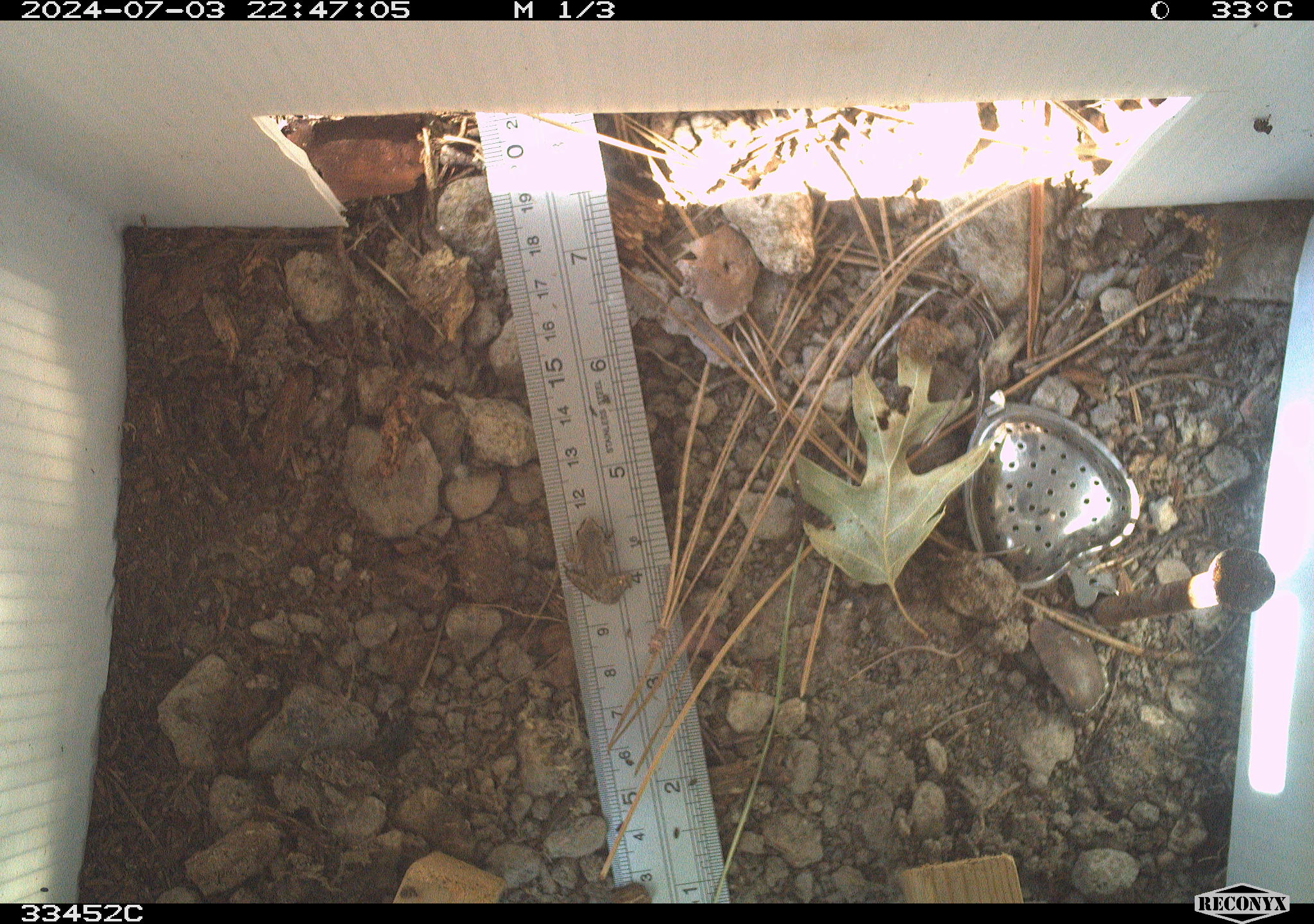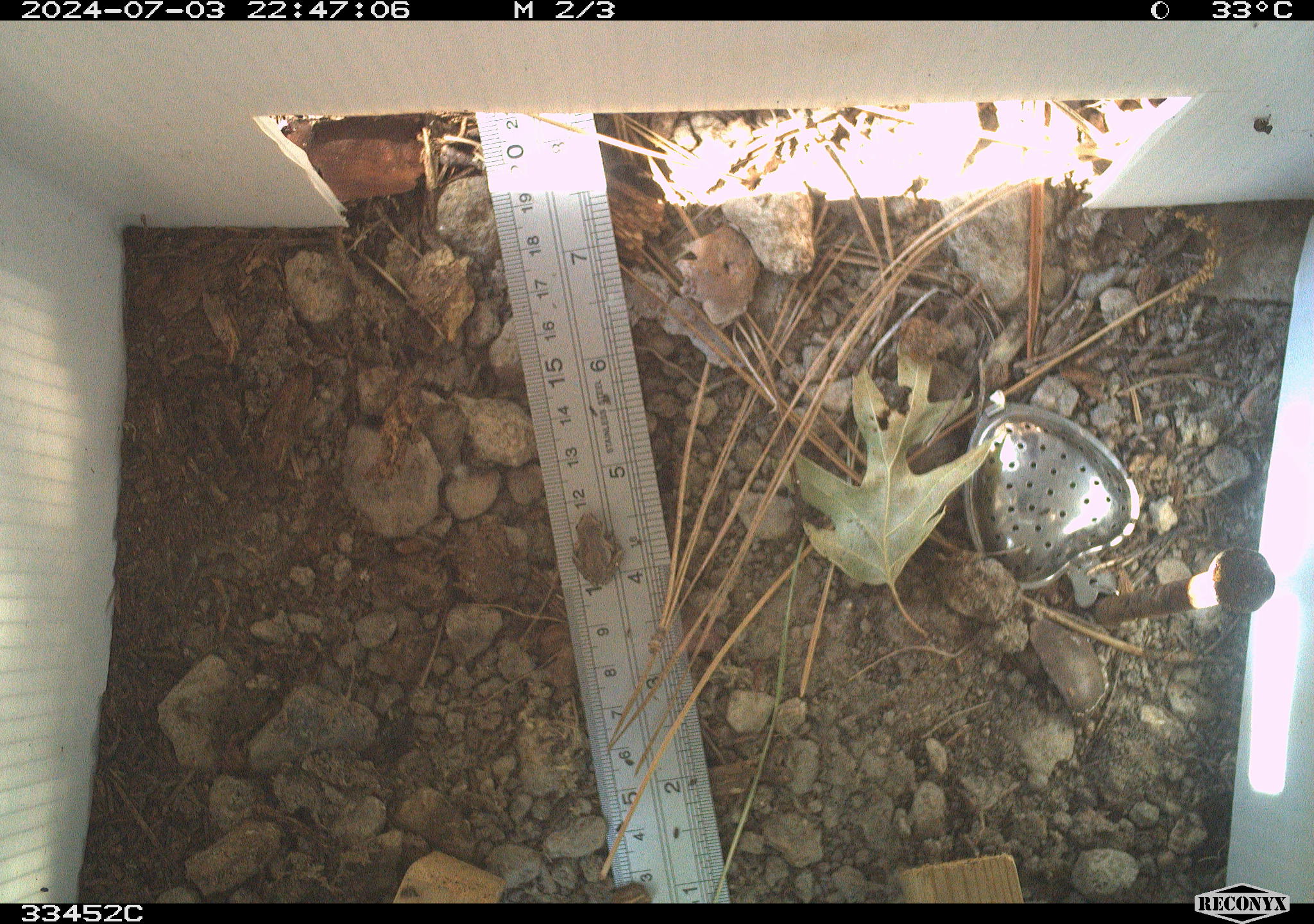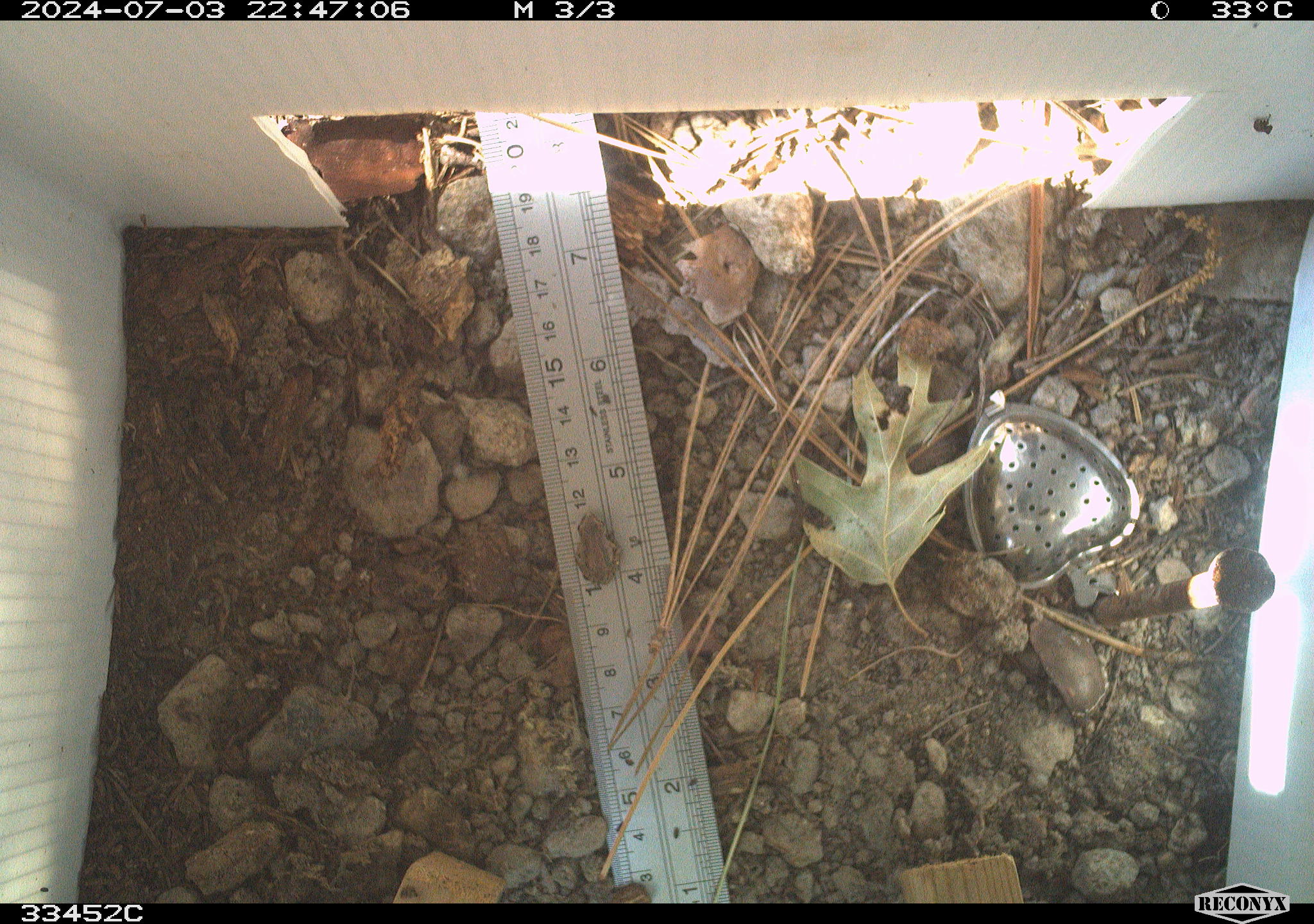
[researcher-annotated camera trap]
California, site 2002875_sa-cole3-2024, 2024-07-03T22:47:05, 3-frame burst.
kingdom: Animalia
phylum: Chordata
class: Amphibia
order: Anura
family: Hylidae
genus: Pseudacris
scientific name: Pseudacris regilla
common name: sierran treefrog